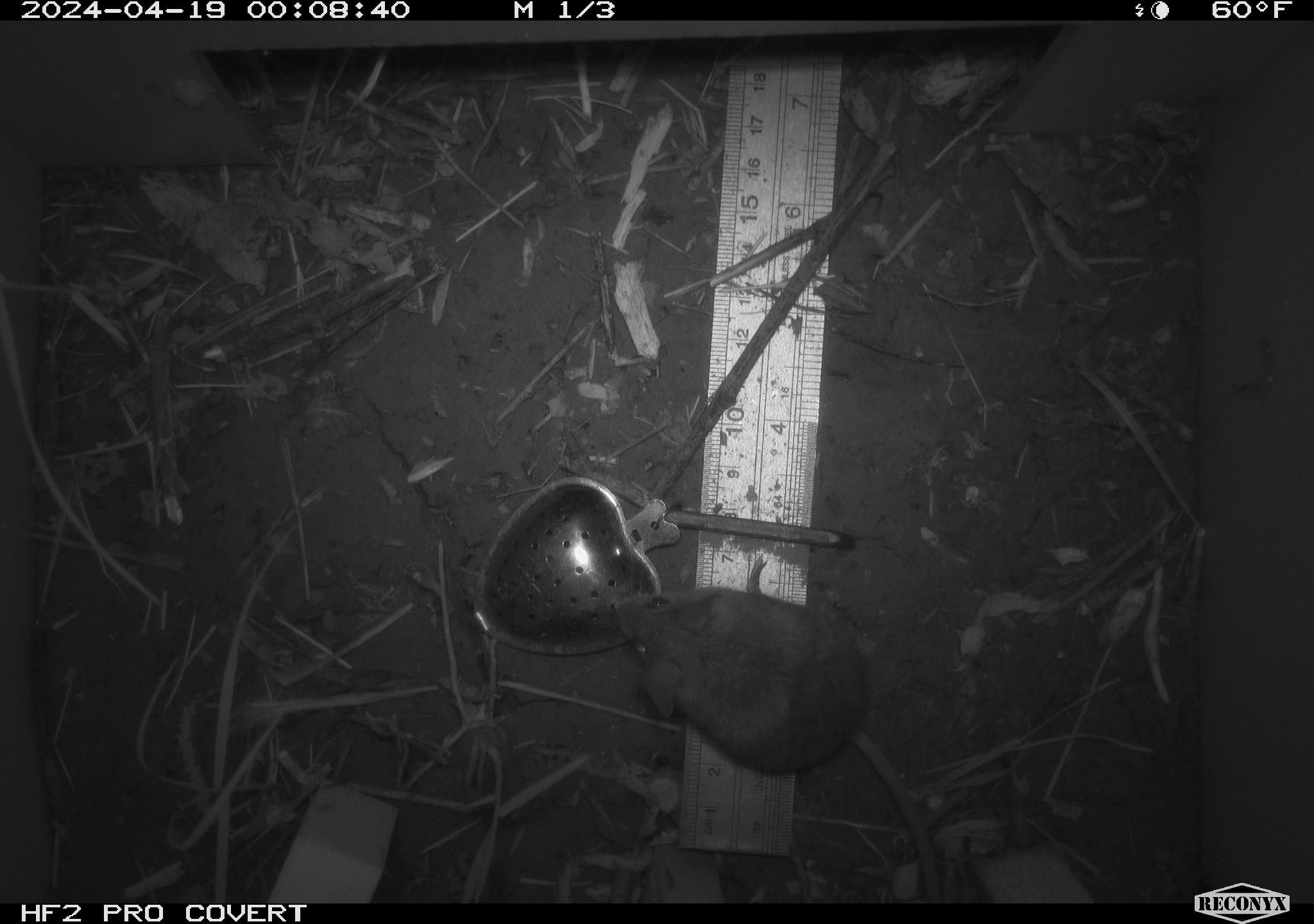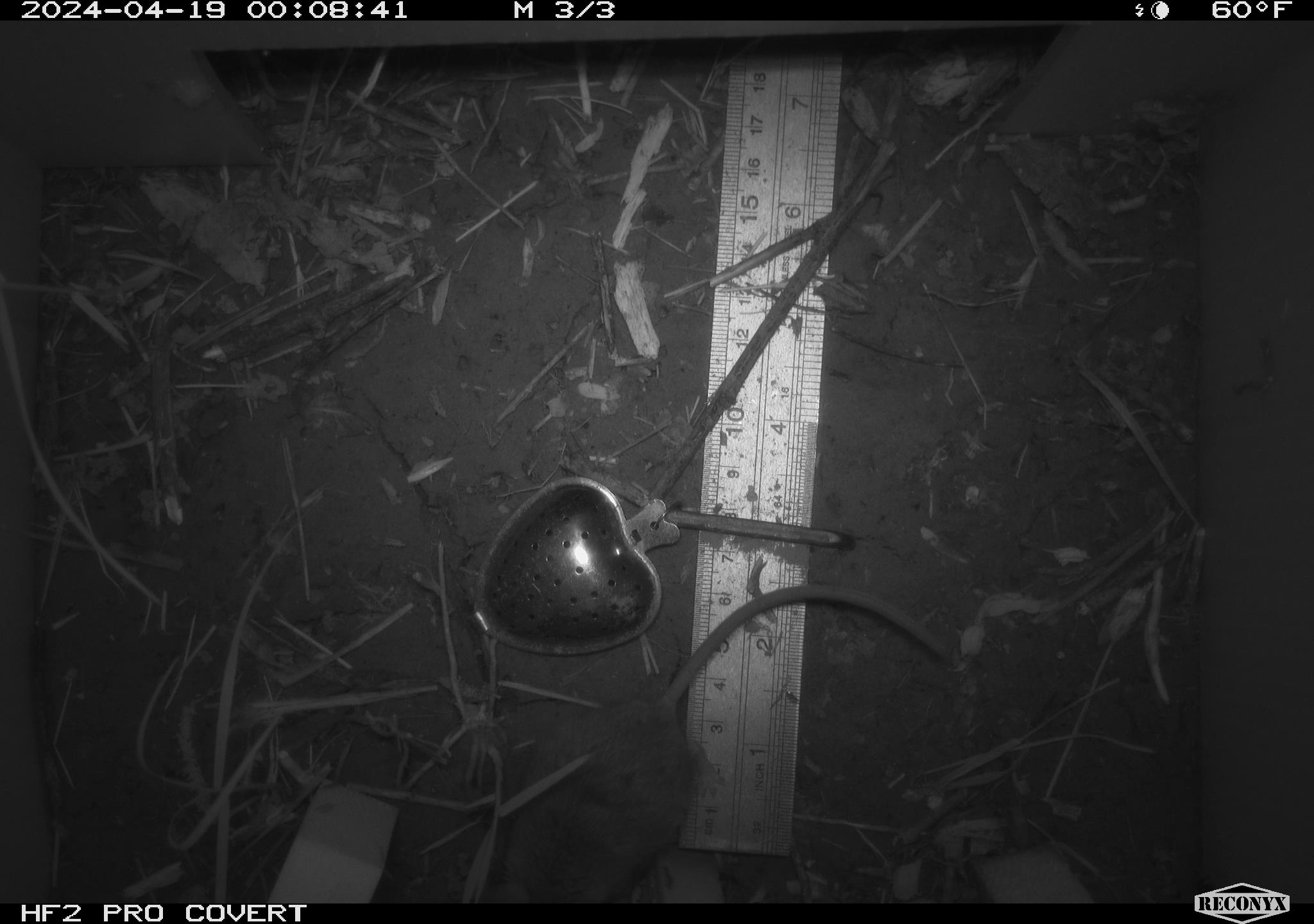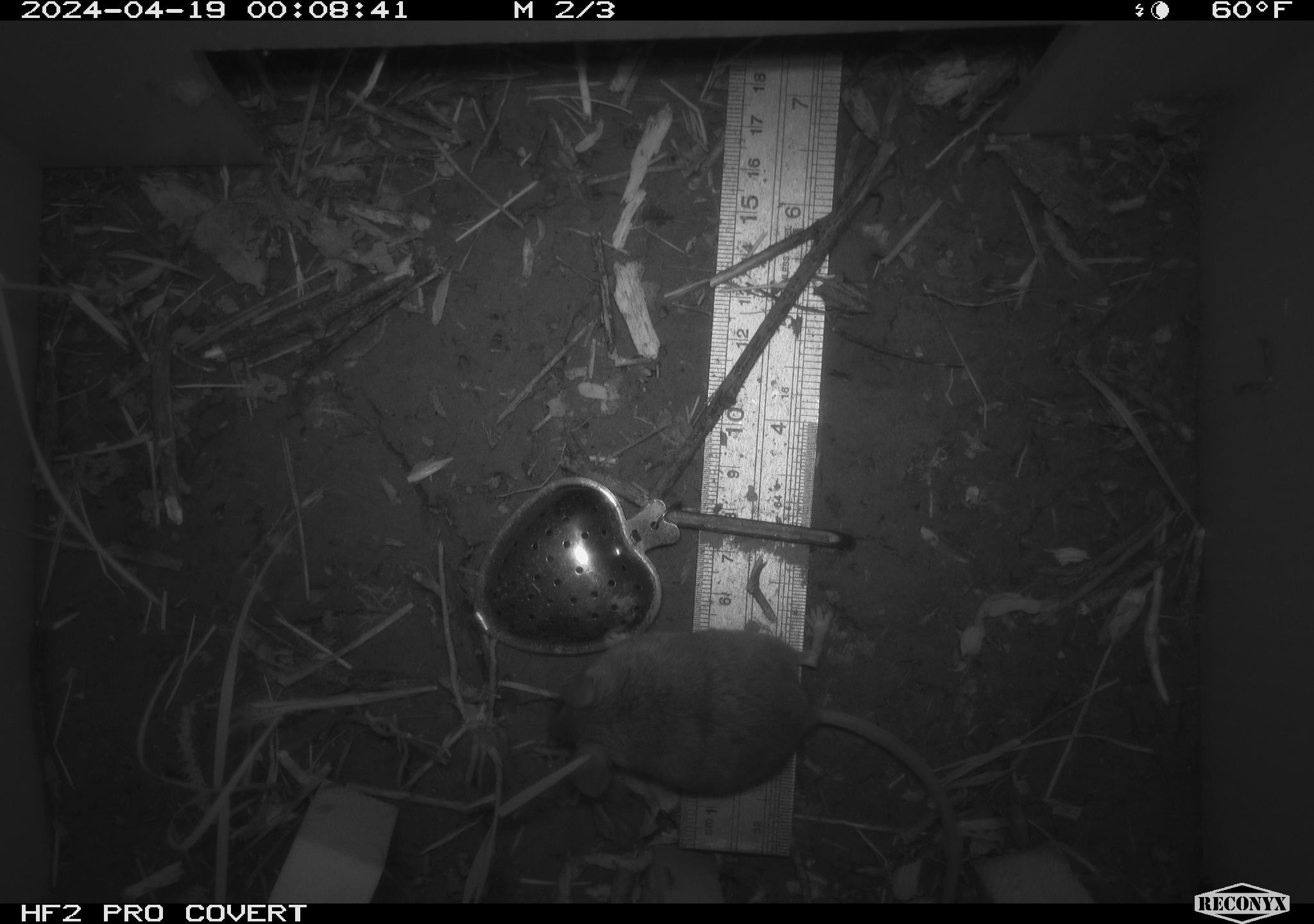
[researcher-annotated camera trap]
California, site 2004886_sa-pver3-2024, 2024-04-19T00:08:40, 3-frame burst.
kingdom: Animalia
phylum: Chordata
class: Mammalia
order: Rodentia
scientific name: Rodentia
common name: mouse species